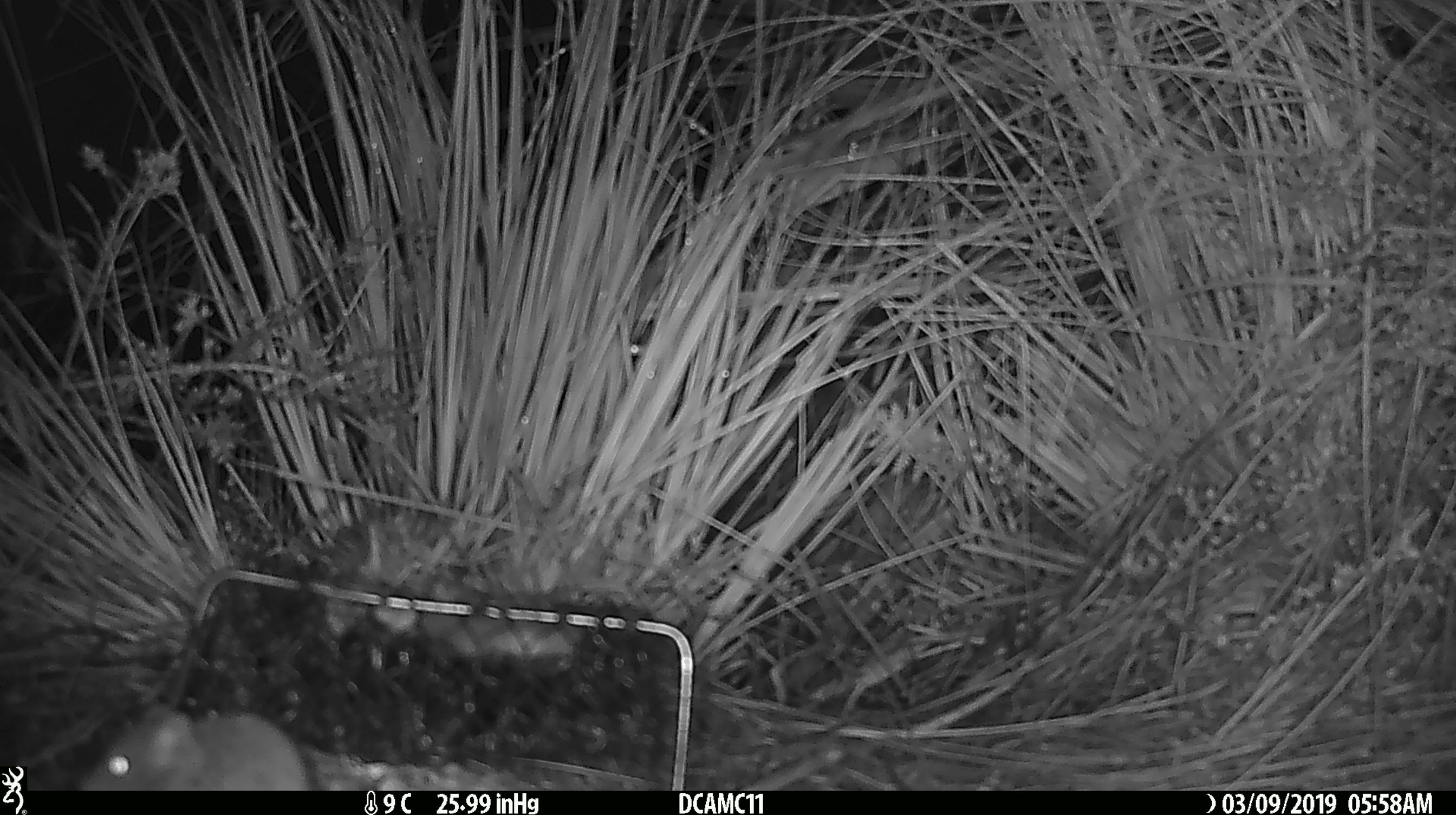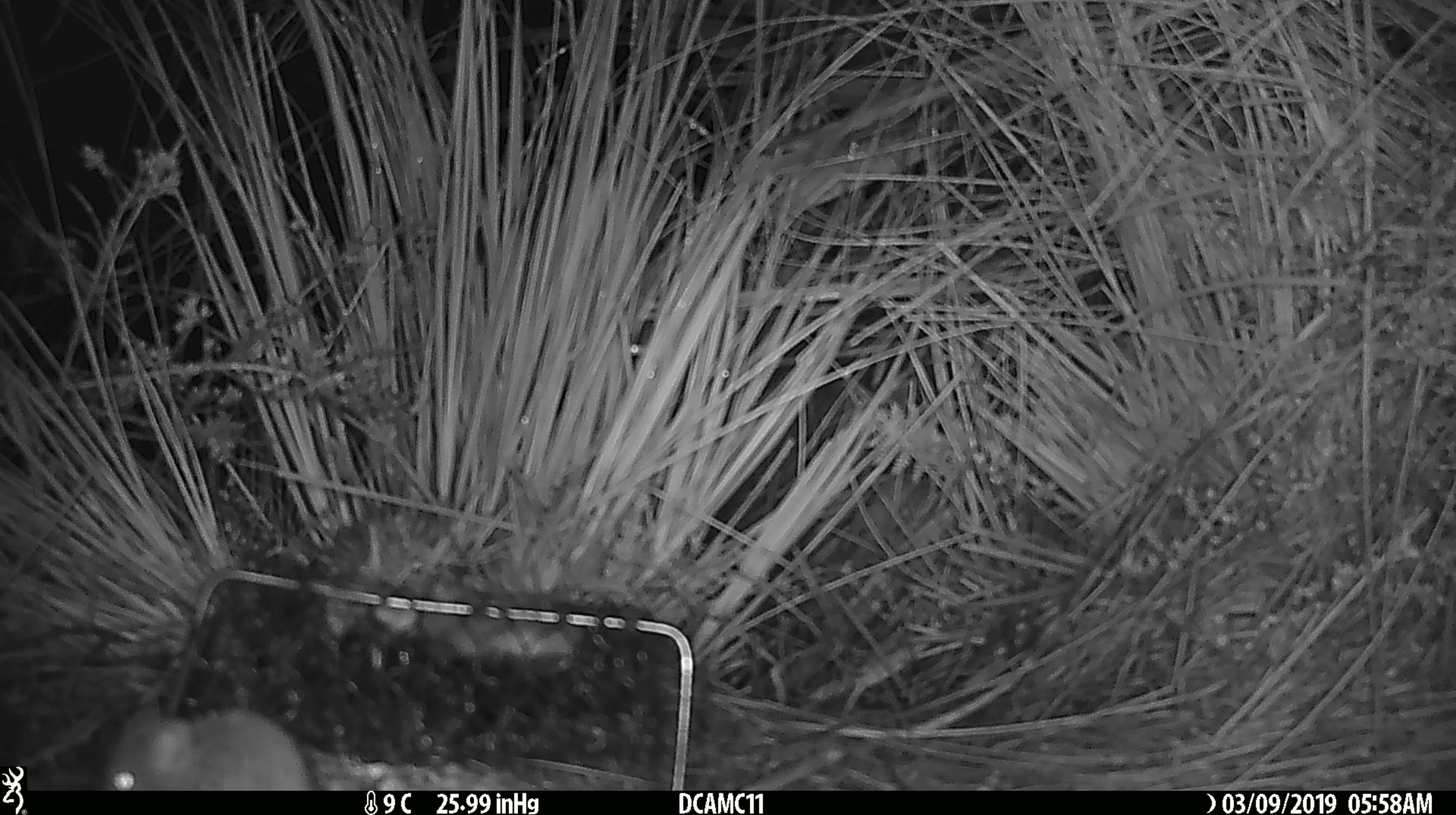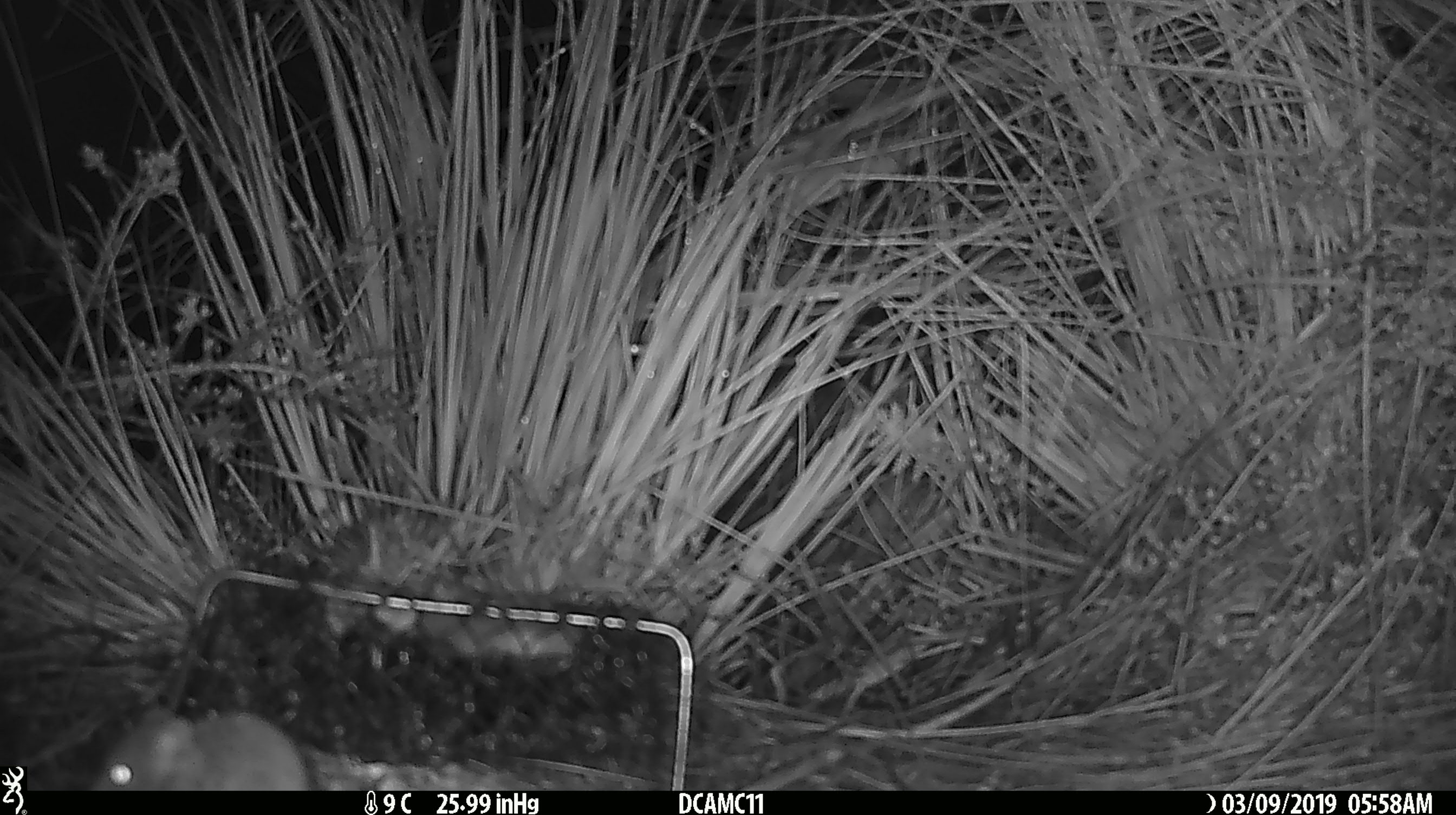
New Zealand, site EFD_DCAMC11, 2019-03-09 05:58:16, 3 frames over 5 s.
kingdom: Animalia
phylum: Chordata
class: Mammalia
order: Rodentia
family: Muridae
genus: Mus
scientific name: Mus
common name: mouse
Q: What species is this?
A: Mouse (Mus).